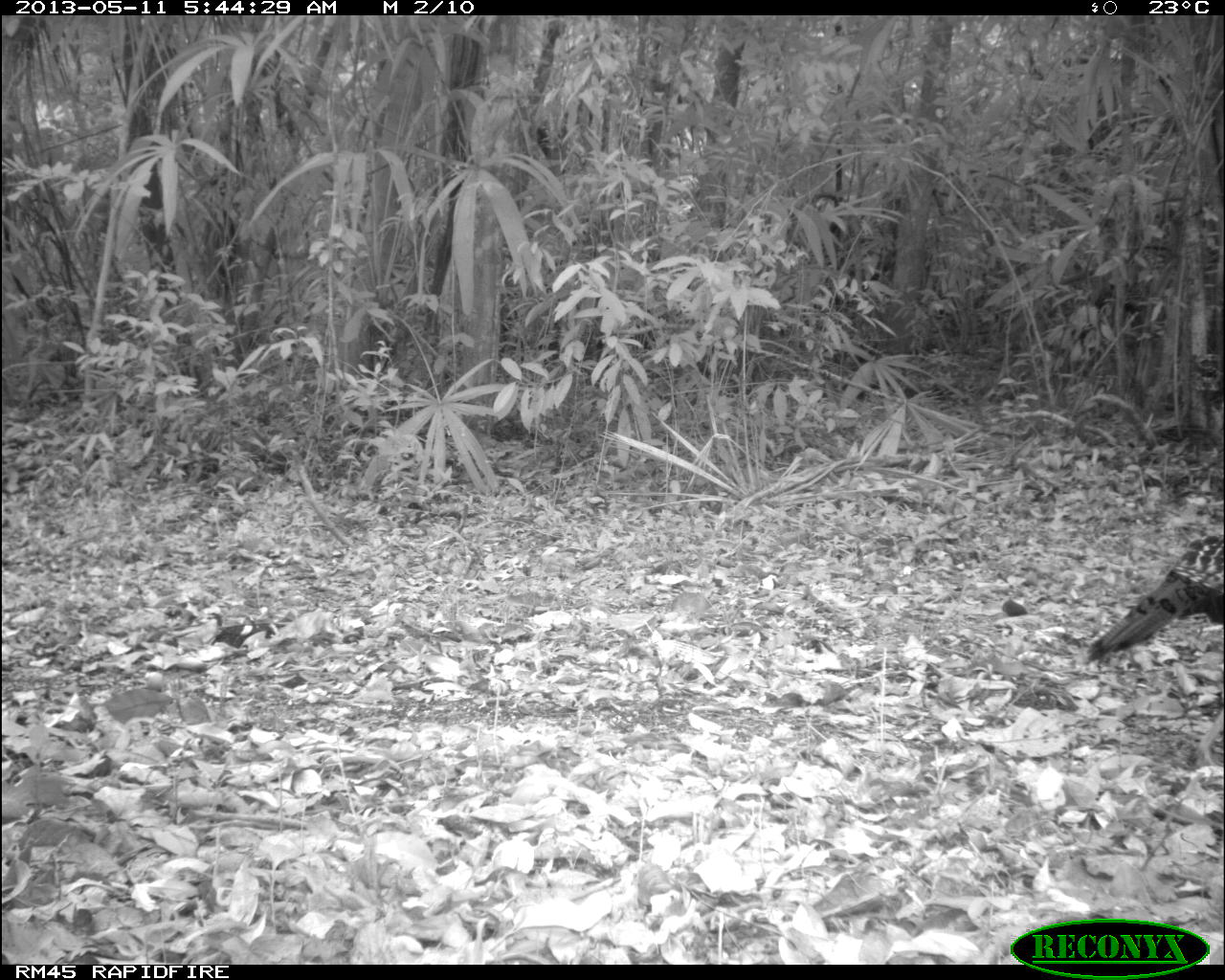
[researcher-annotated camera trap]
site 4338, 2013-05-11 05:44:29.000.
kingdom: Animalia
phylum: Chordata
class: Aves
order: Galliformes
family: Phasianidae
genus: Meleagris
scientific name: Meleagris ocellata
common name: ocellated turkey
Meleagris ocellata (ocellated turkey), count 1, sex female.